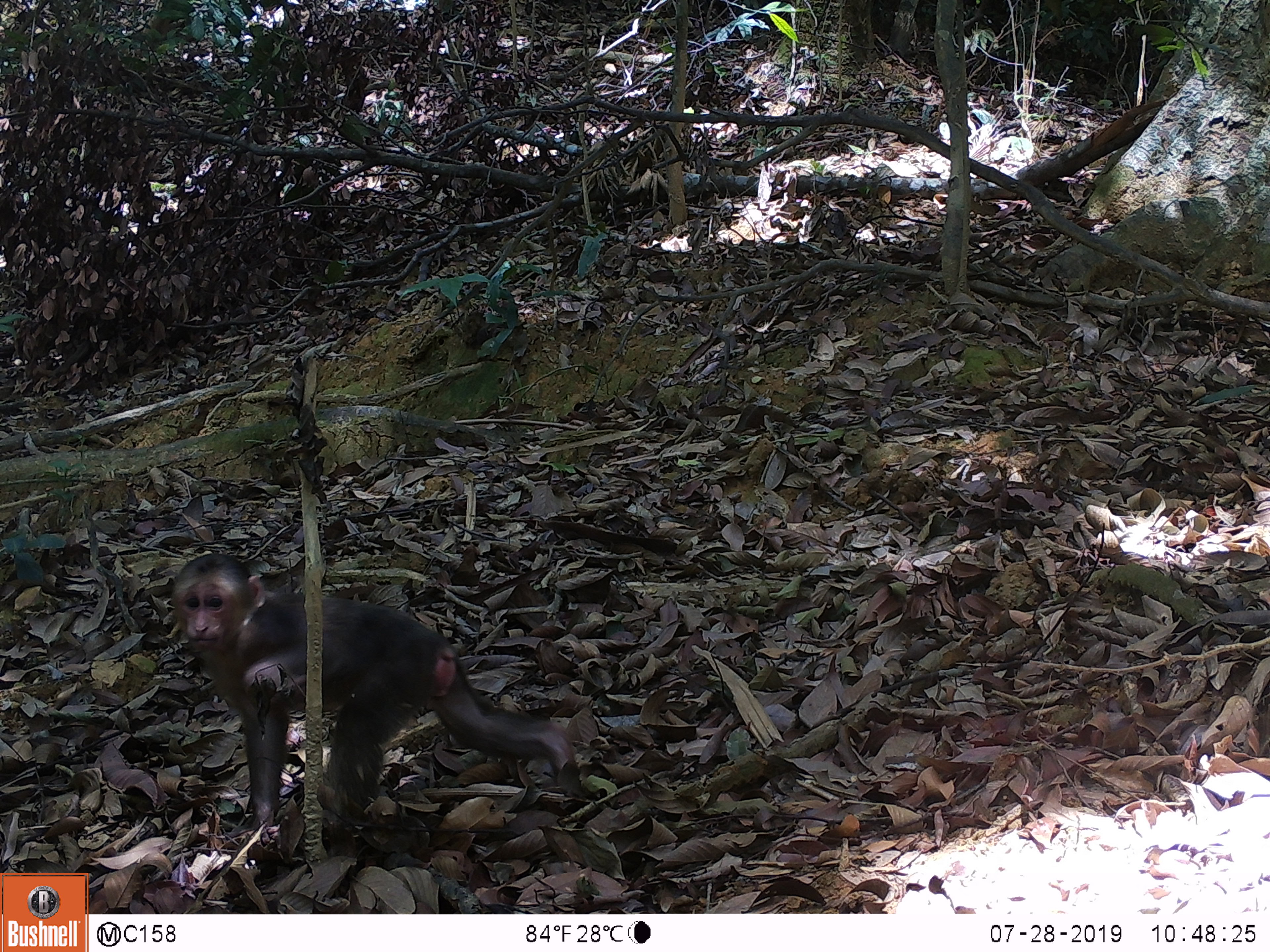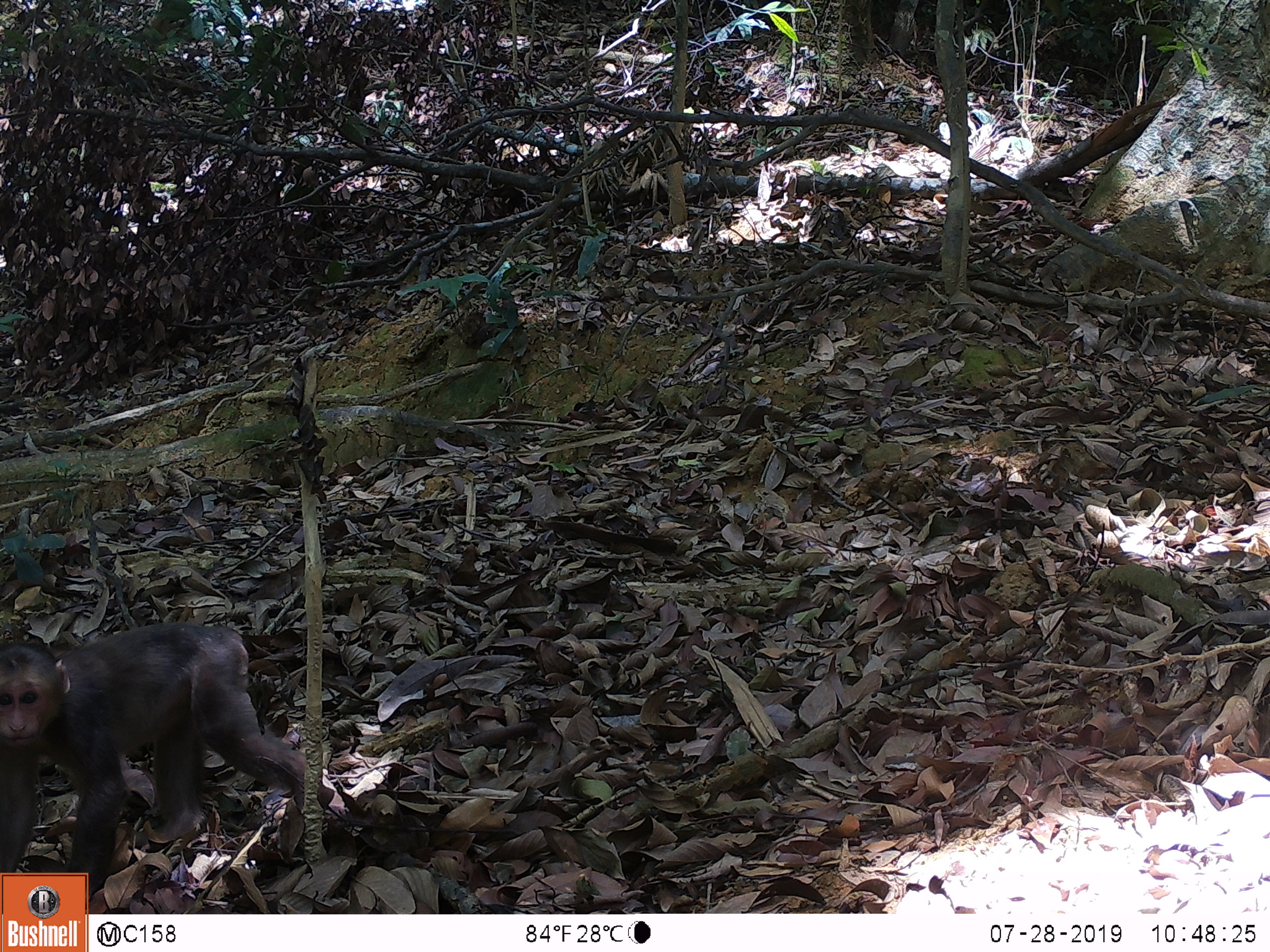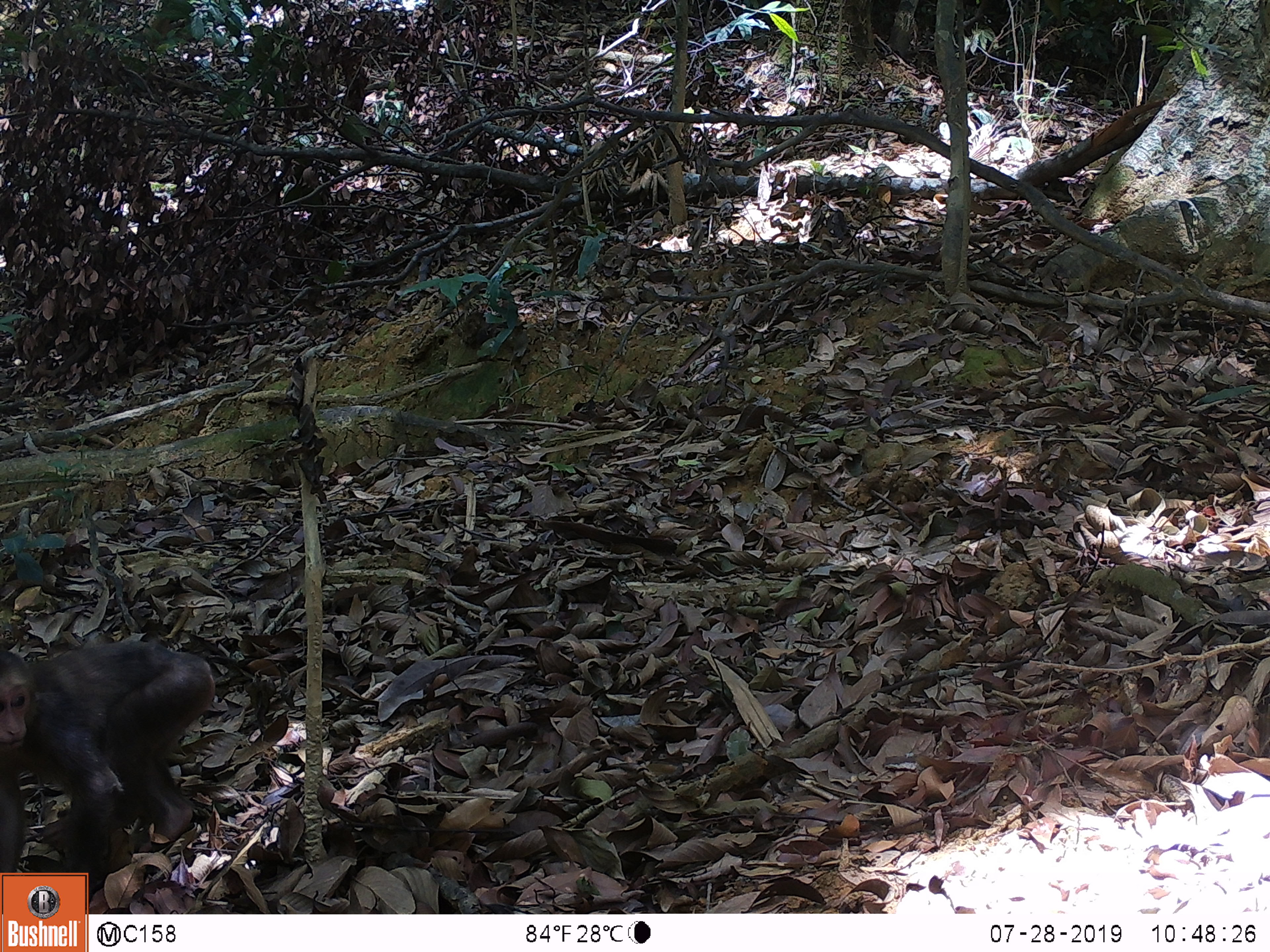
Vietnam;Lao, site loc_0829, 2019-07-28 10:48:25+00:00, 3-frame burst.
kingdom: Animalia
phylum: Chordata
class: Mammalia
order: Artiodactyla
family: Suidae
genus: Sus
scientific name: Sus scrofa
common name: eurasian wild pig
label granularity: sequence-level